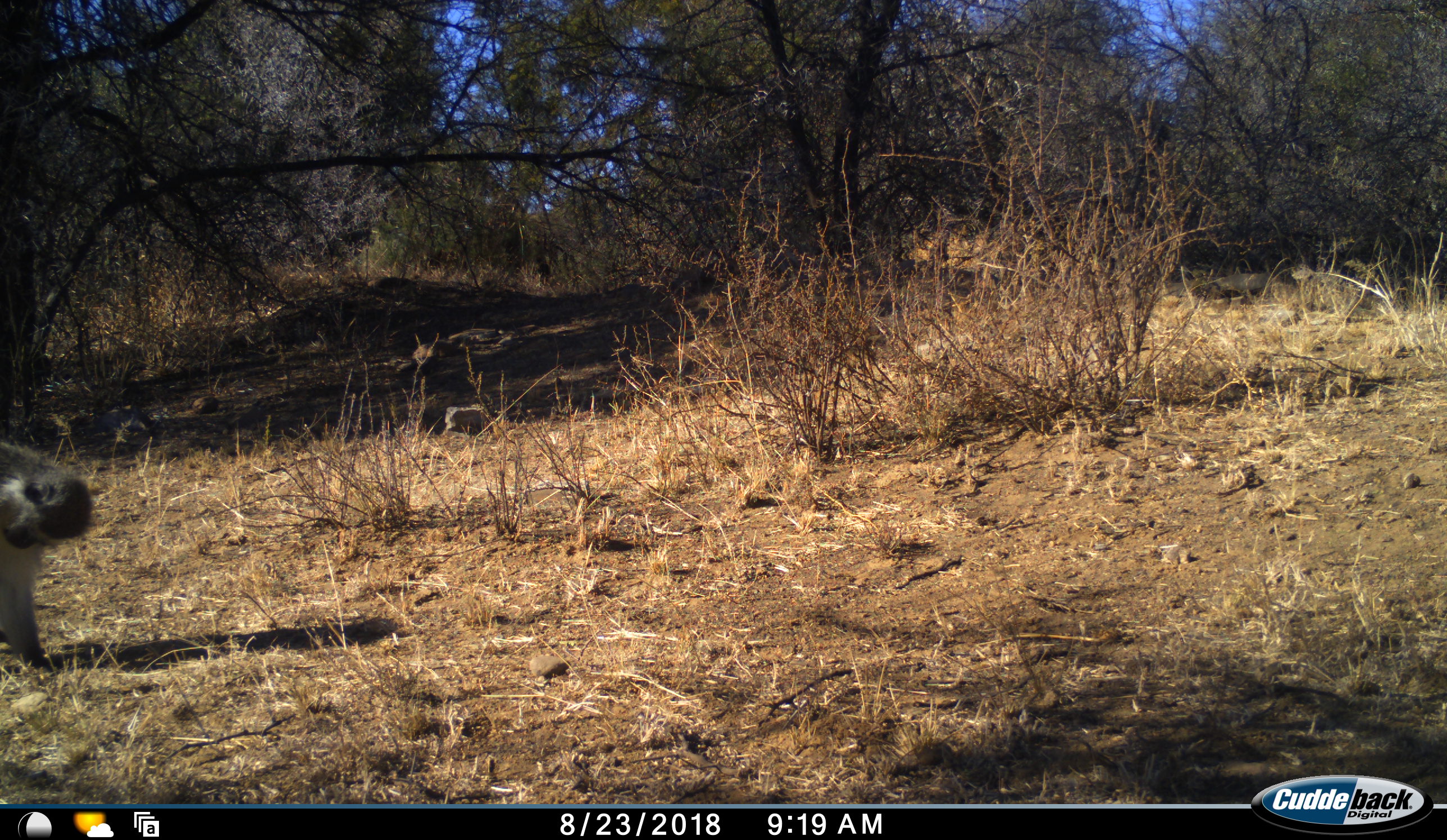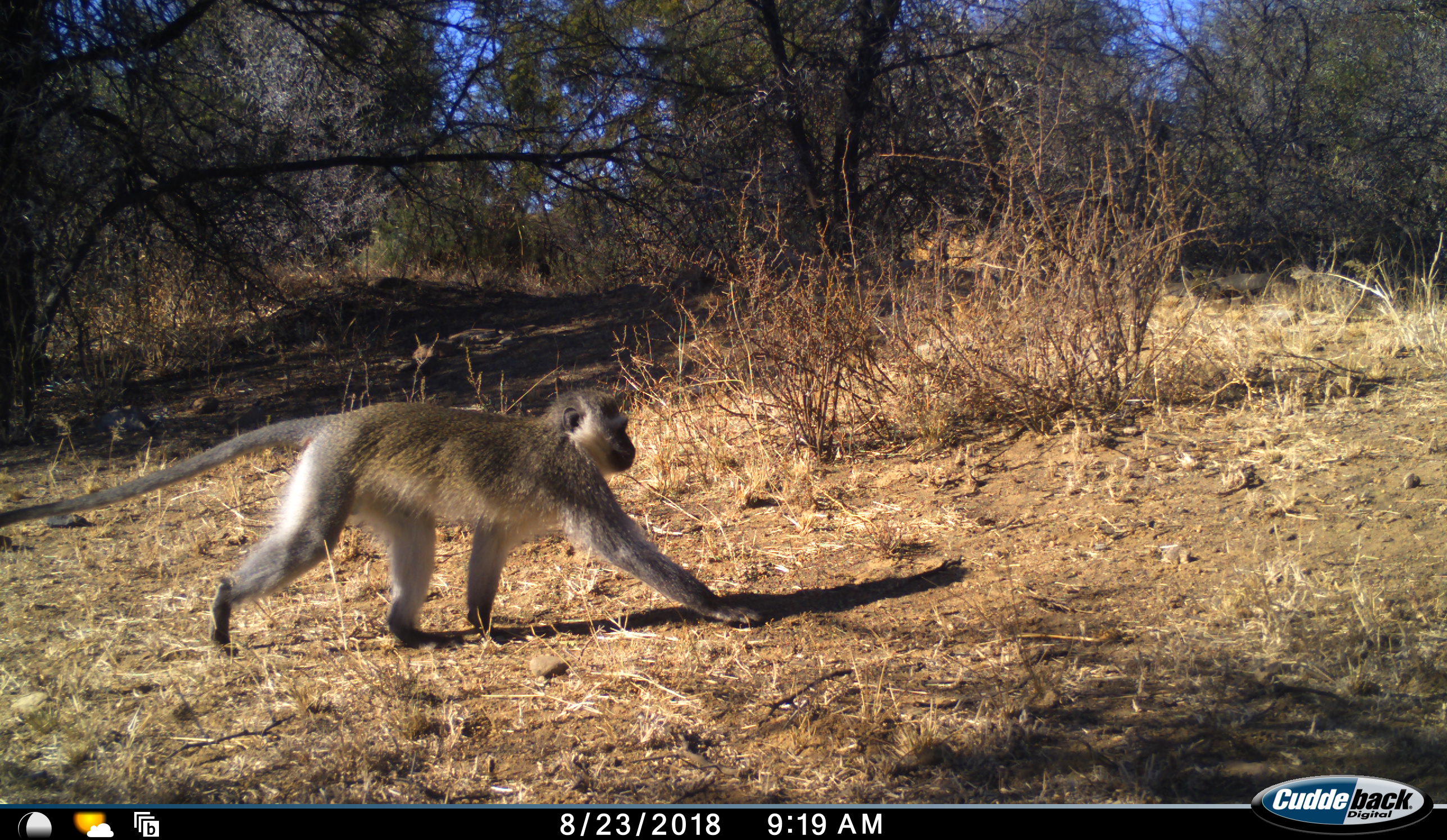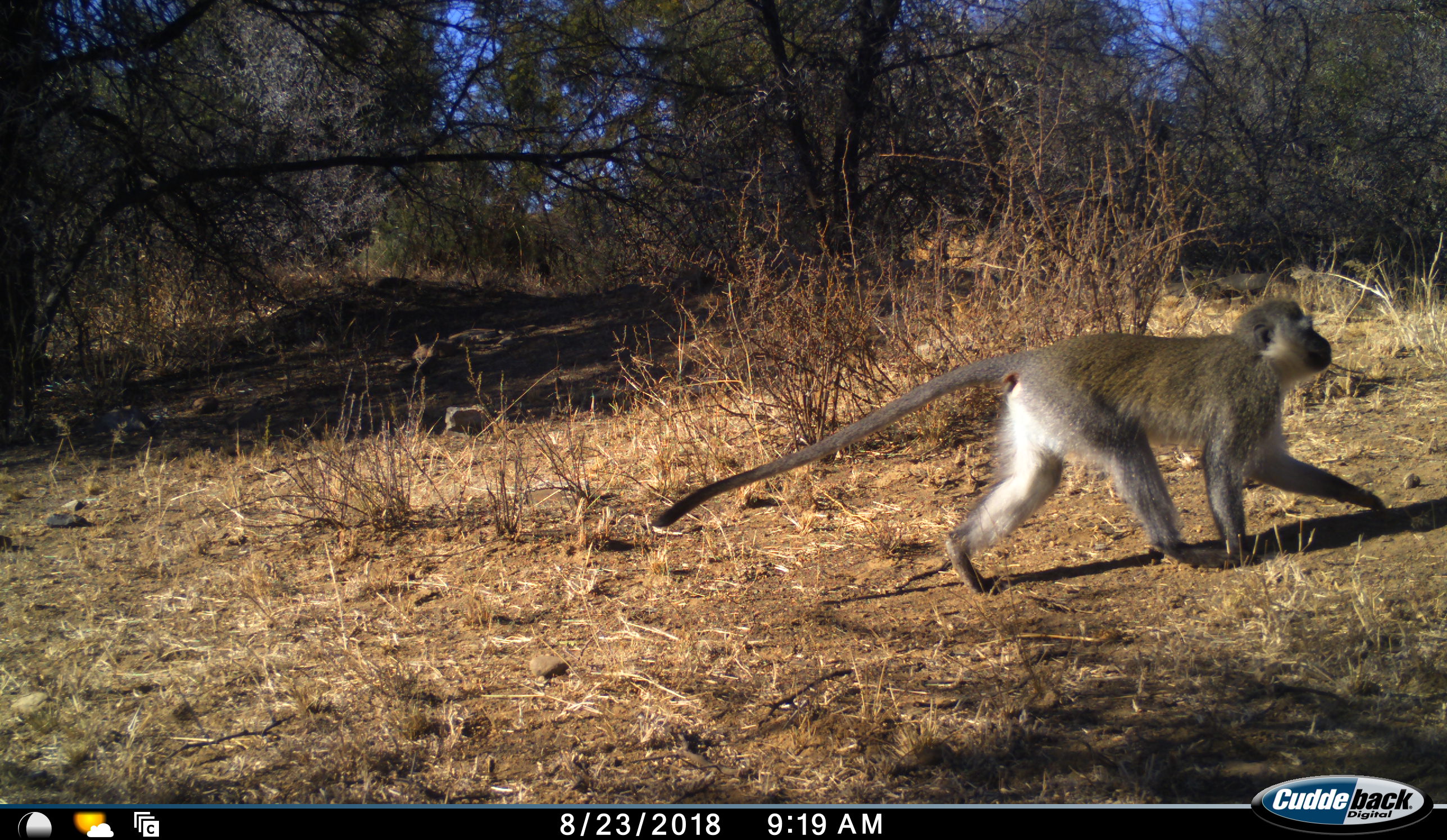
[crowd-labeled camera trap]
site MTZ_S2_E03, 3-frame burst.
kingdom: Animalia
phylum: Chordata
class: Mammalia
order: Primates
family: Cercopithecidae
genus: Chlorocebus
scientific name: Chlorocebus pygerythrus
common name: vervet monkey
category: monkeyvervet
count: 1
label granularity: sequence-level